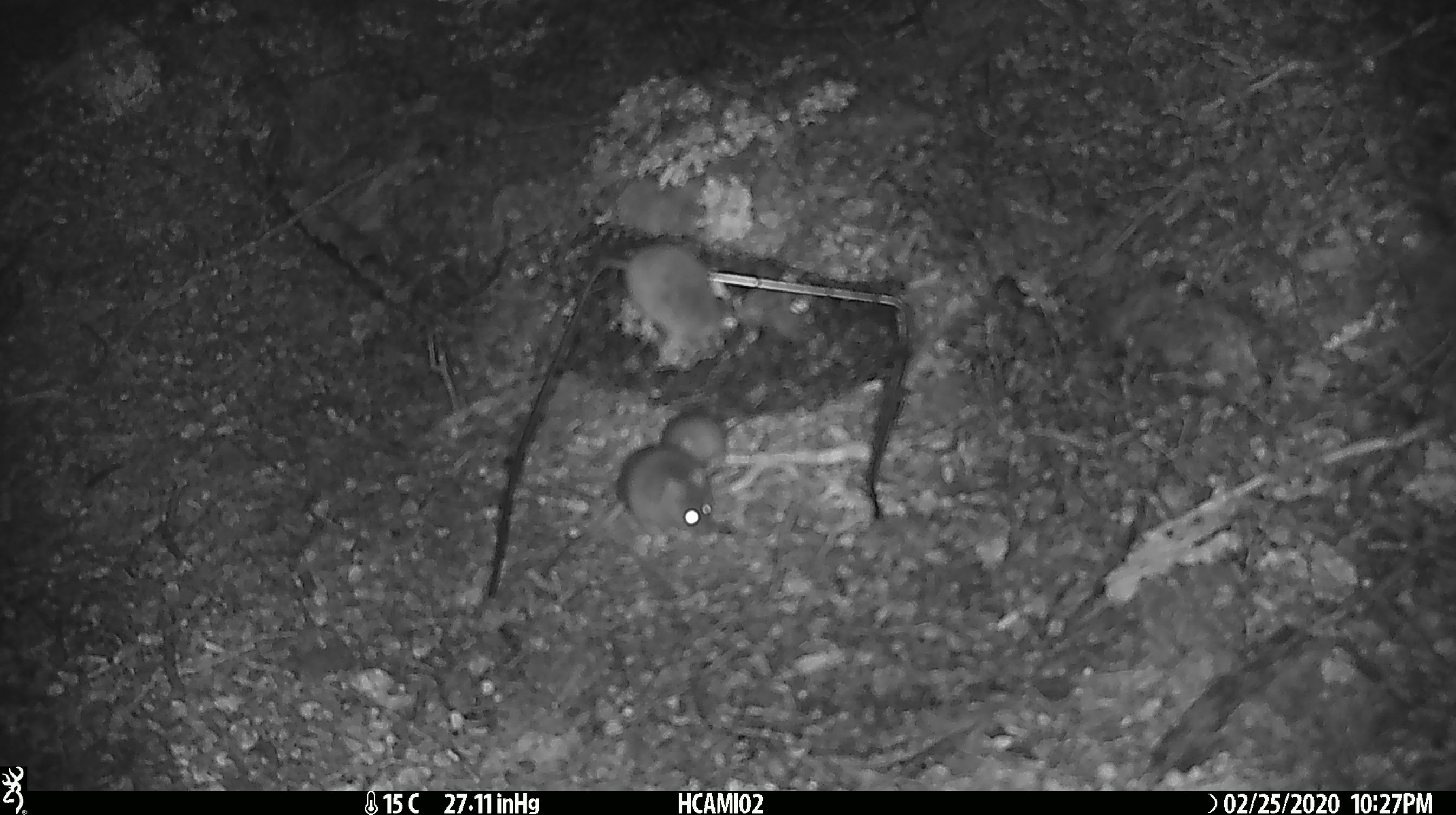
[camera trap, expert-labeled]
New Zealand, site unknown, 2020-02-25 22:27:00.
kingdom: Animalia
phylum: Chordata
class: Mammalia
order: Rodentia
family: Muridae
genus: Mus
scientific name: Mus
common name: mouse